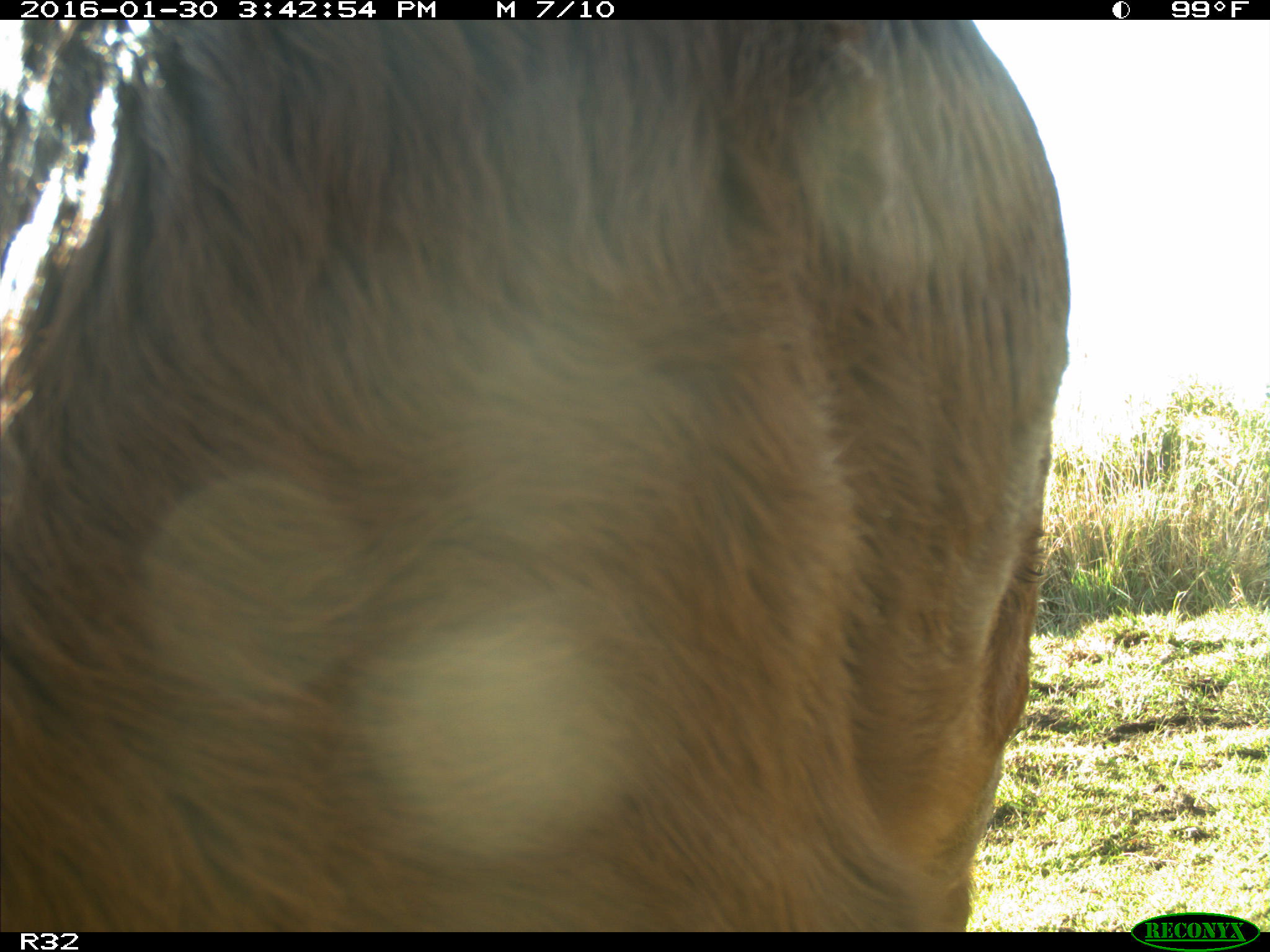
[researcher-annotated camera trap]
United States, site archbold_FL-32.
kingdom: Animalia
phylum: Chordata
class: Mammalia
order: Artiodactyla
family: Bovidae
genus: Bos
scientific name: Bos taurus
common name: domestic cow